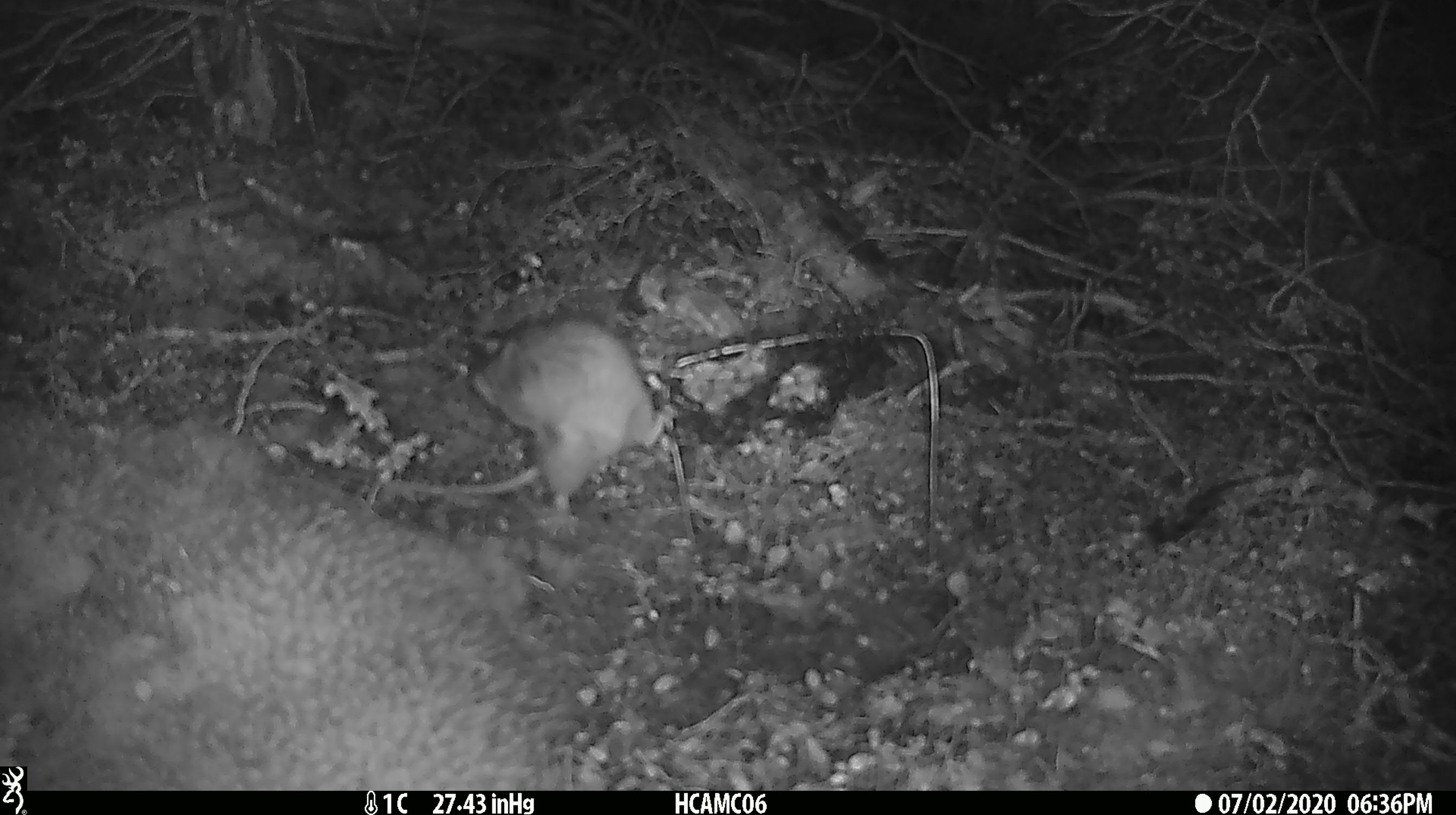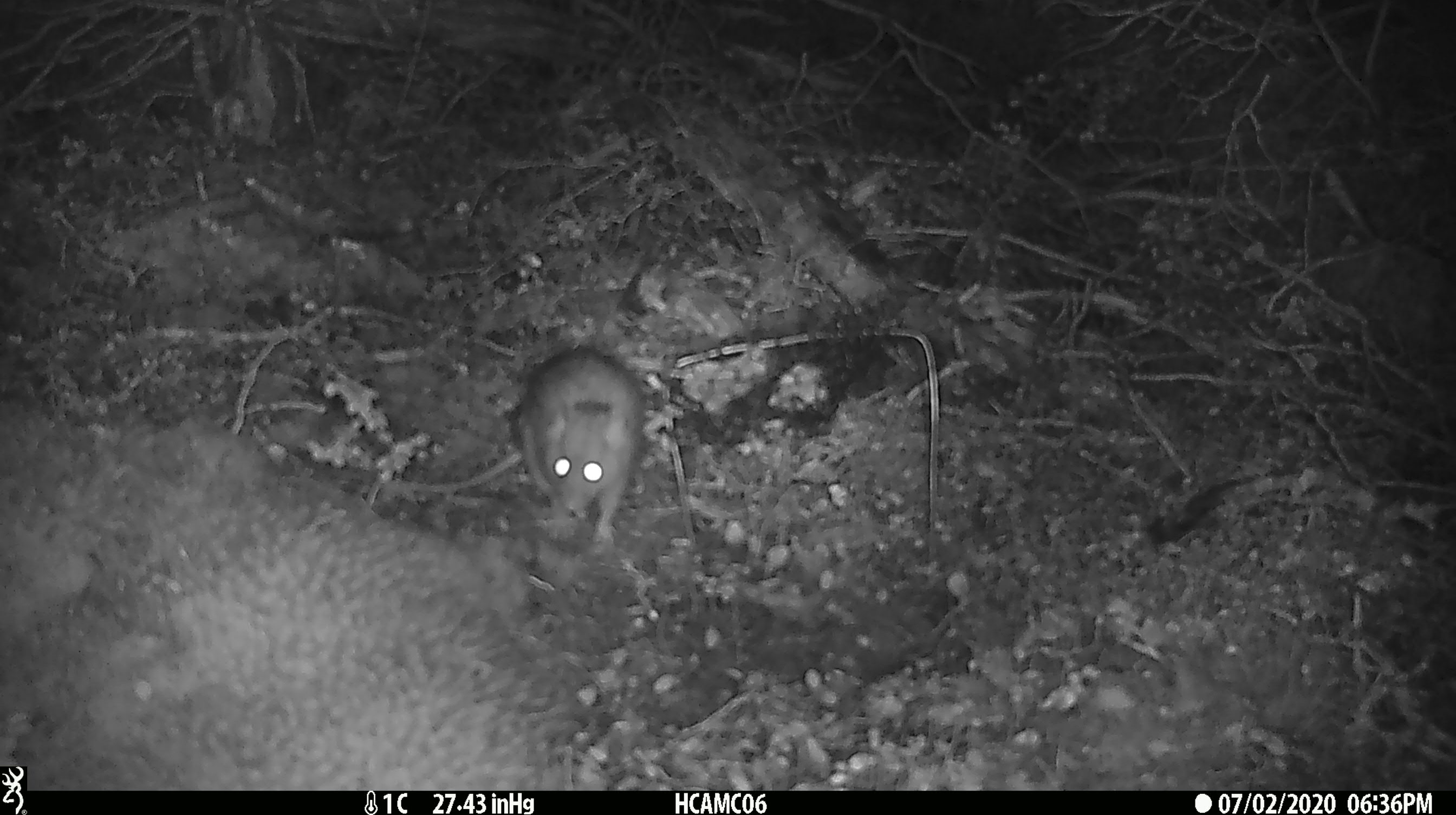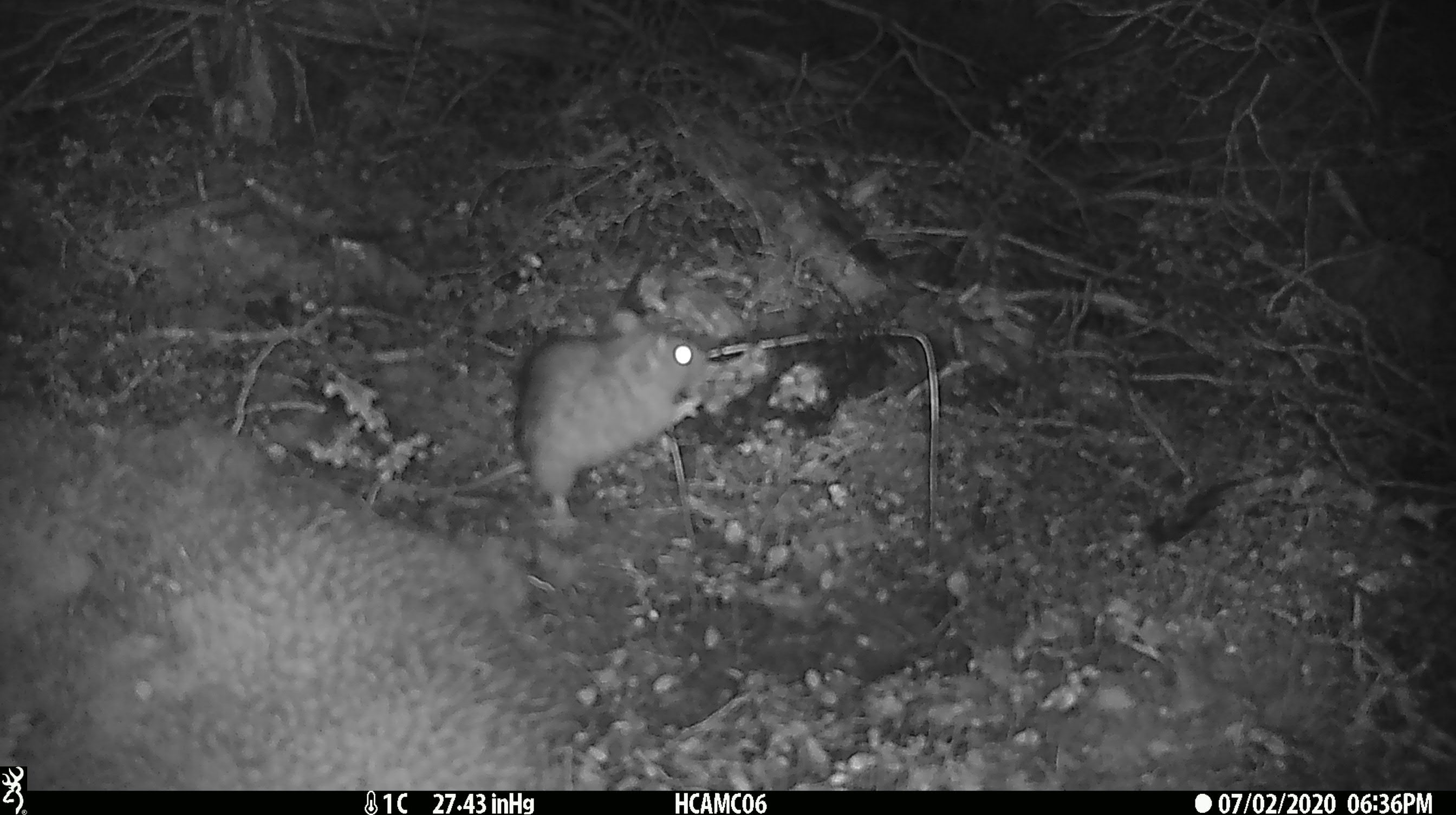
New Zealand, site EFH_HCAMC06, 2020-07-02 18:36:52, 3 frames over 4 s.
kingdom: Animalia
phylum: Chordata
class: Mammalia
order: Rodentia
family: Muridae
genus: Rattus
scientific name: Rattus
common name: rat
Rat (Rattus).